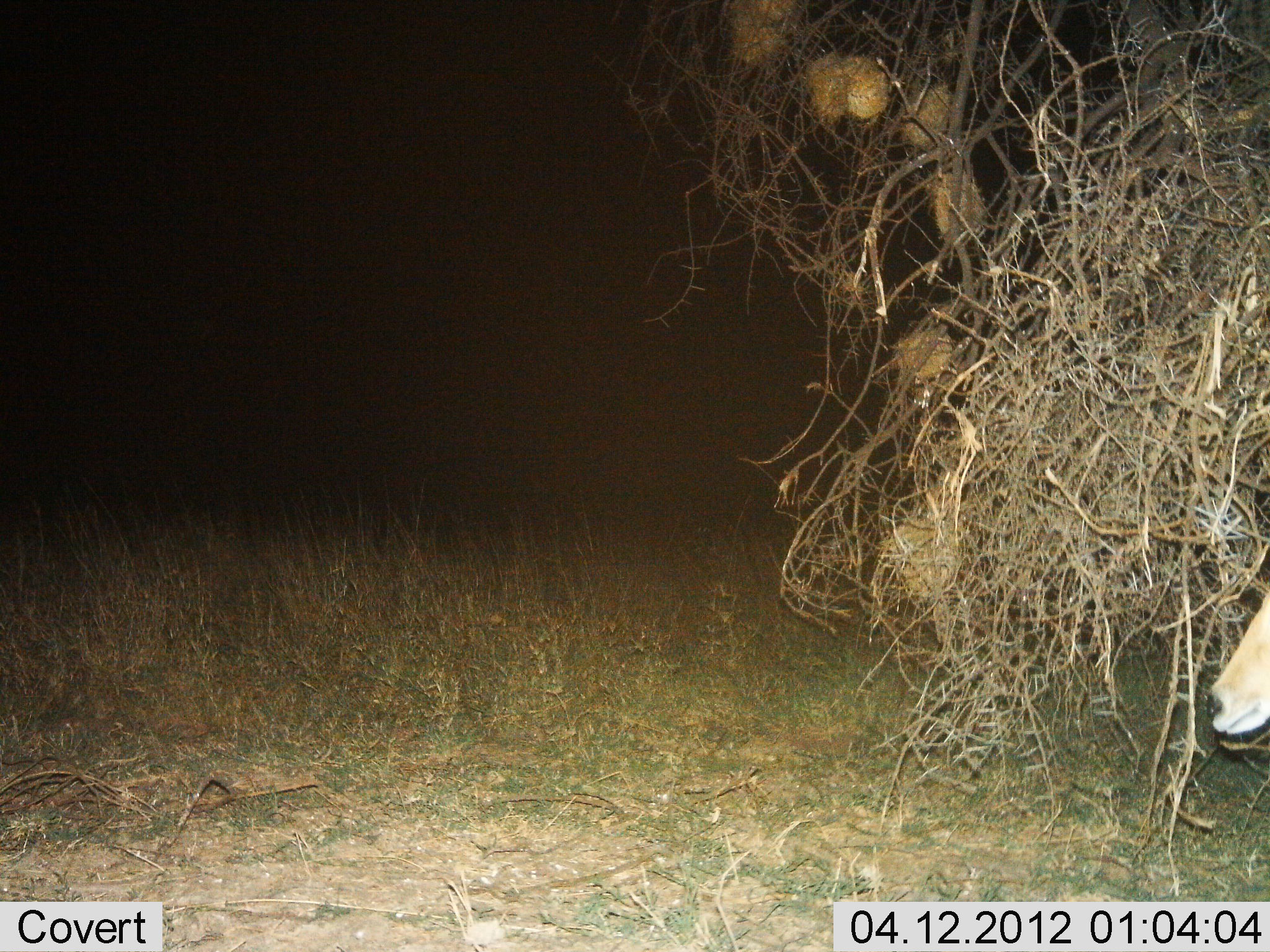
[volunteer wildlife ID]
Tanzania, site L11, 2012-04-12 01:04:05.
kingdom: Animalia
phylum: Chordata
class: Mammalia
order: Artiodactyla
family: Bovidae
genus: Nanger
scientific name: Nanger granti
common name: grant's gazelle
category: gazellegrants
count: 1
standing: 75%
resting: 0%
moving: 0%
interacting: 0%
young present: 0%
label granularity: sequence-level